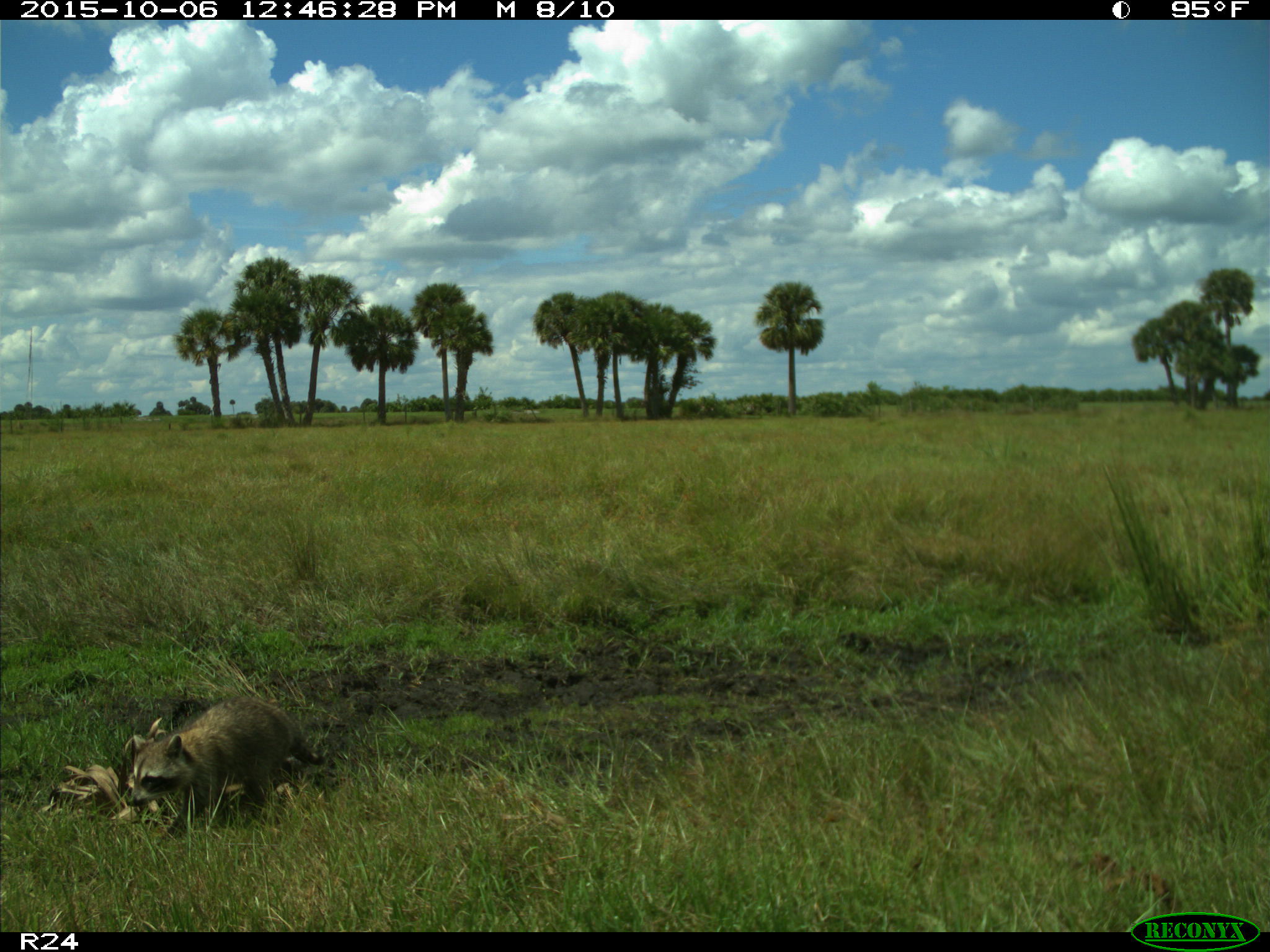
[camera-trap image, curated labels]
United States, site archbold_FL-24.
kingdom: Animalia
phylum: Chordata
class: Mammalia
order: Carnivora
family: Procyonidae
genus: Procyon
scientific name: Procyon lotor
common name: common raccoon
Procyon lotor (common raccoon).